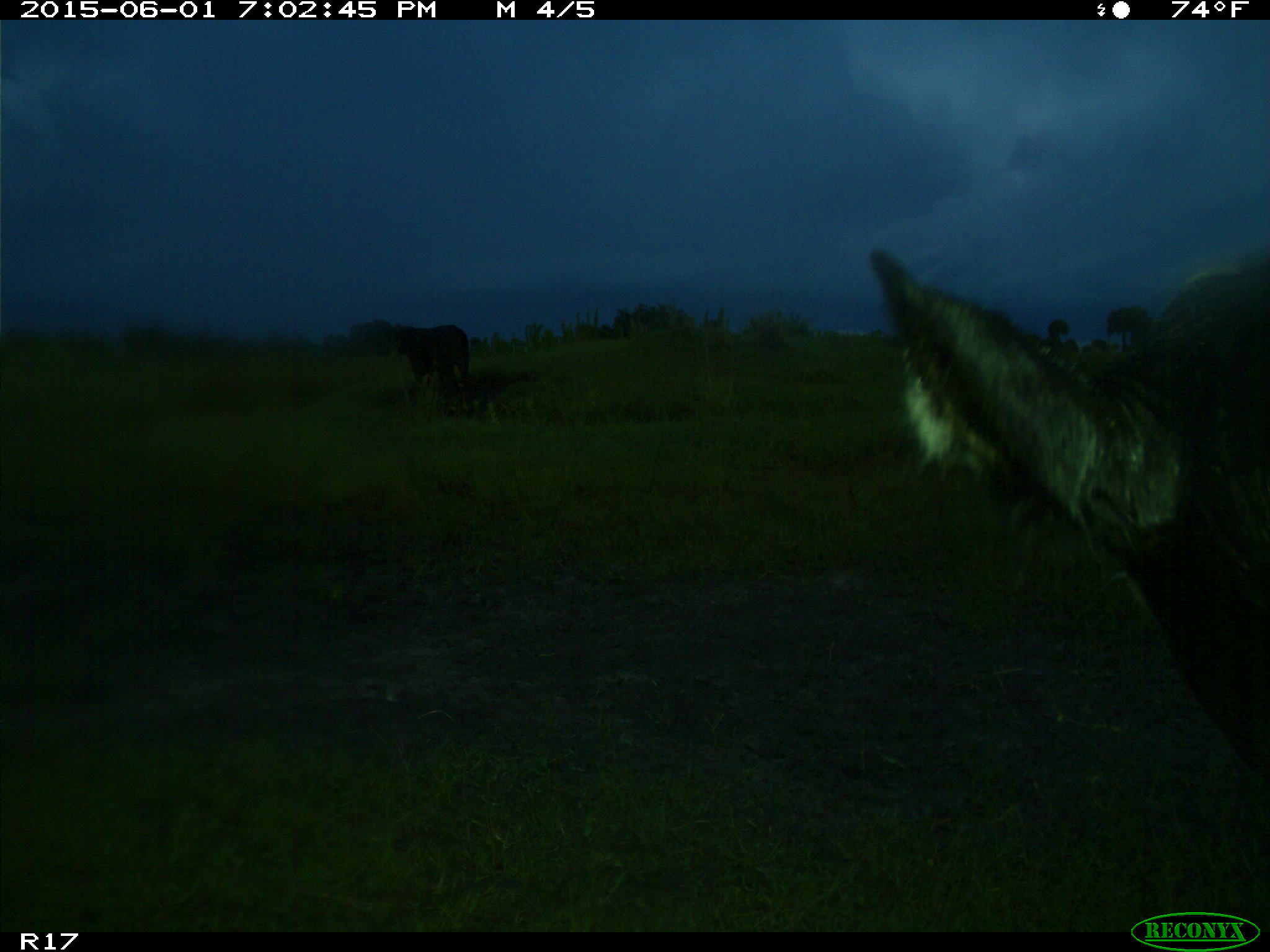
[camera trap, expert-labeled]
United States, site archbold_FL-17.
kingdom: Animalia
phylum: Chordata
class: Mammalia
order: Artiodactyla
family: Bovidae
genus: Bos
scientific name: Bos taurus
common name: domestic cow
Bos taurus (domestic cow).